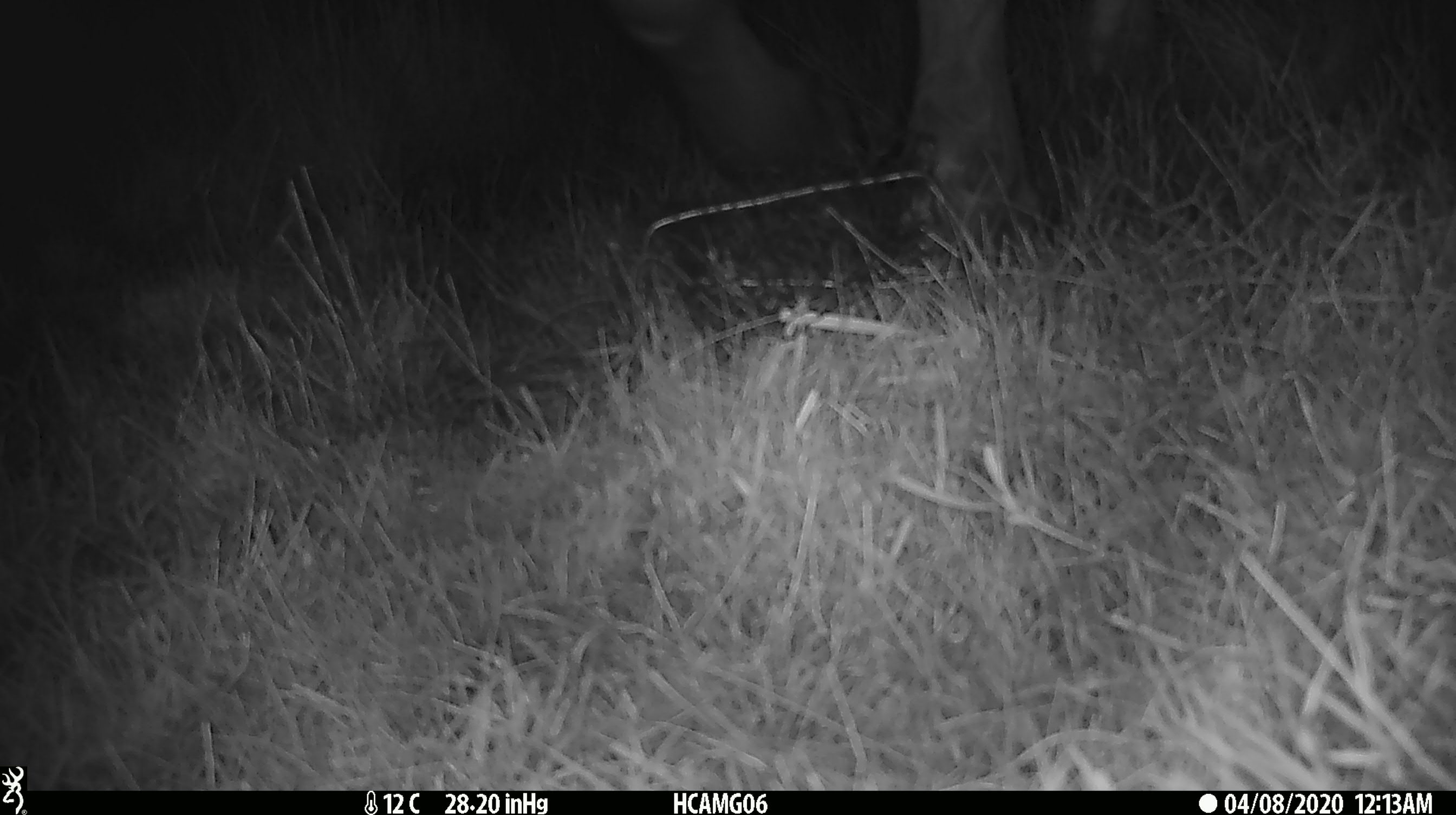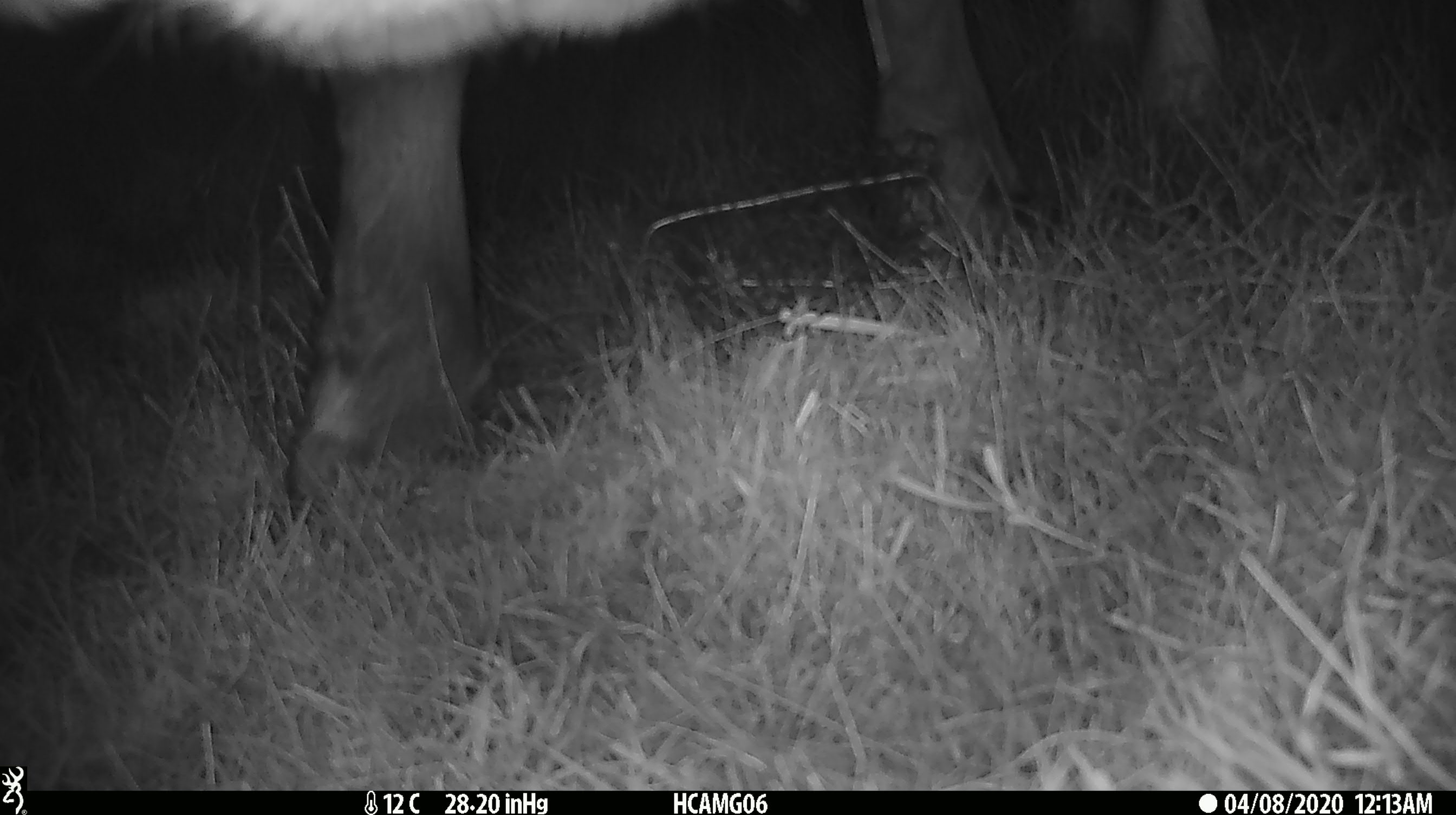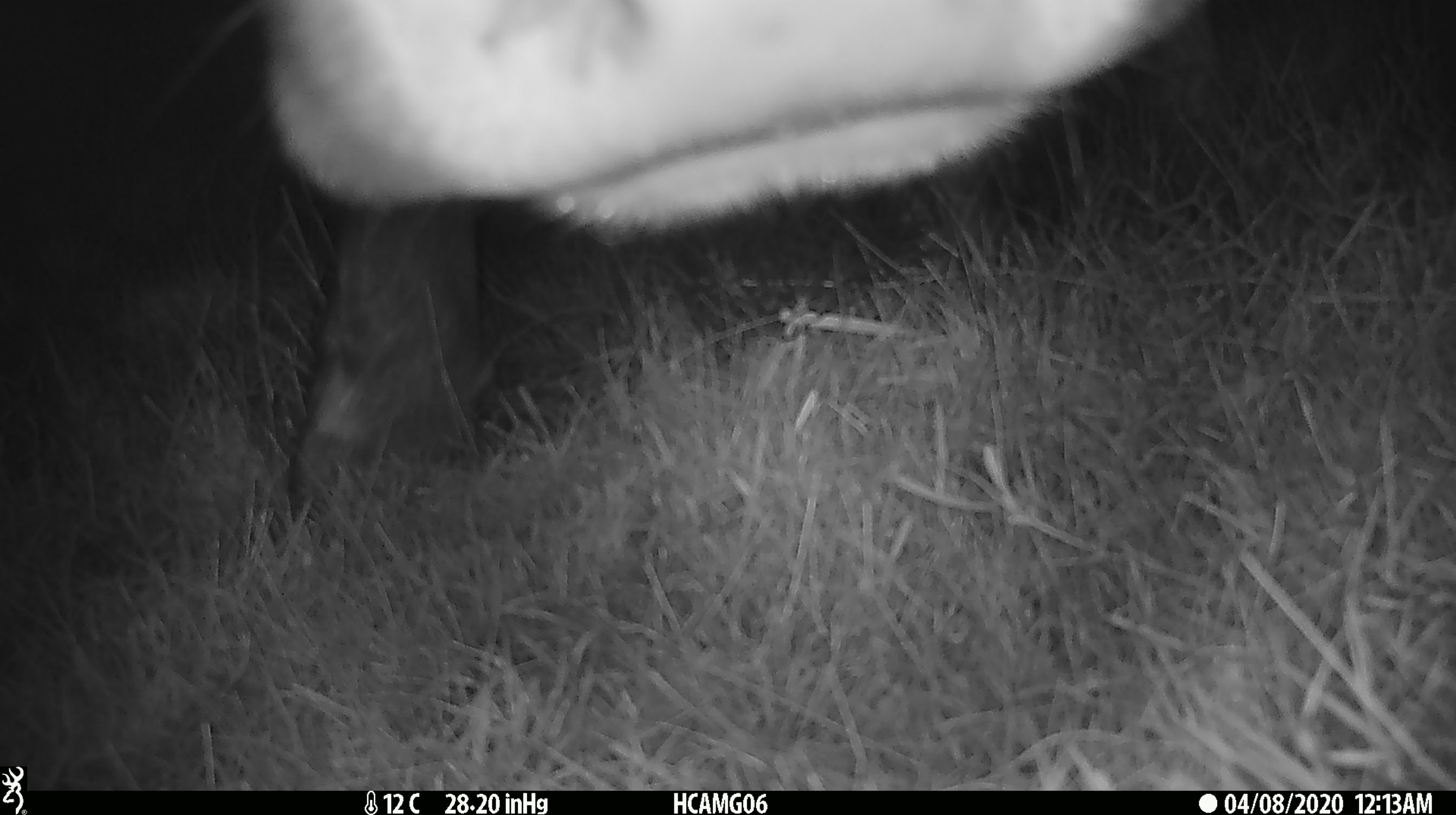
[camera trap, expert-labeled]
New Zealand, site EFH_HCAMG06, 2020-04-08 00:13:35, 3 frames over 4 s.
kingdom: Animalia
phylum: Chordata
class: Mammalia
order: Artiodactyla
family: Bovidae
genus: Bos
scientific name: Bos taurus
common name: domestic cow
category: cow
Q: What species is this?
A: Cow (domestic cow) (Bos taurus).